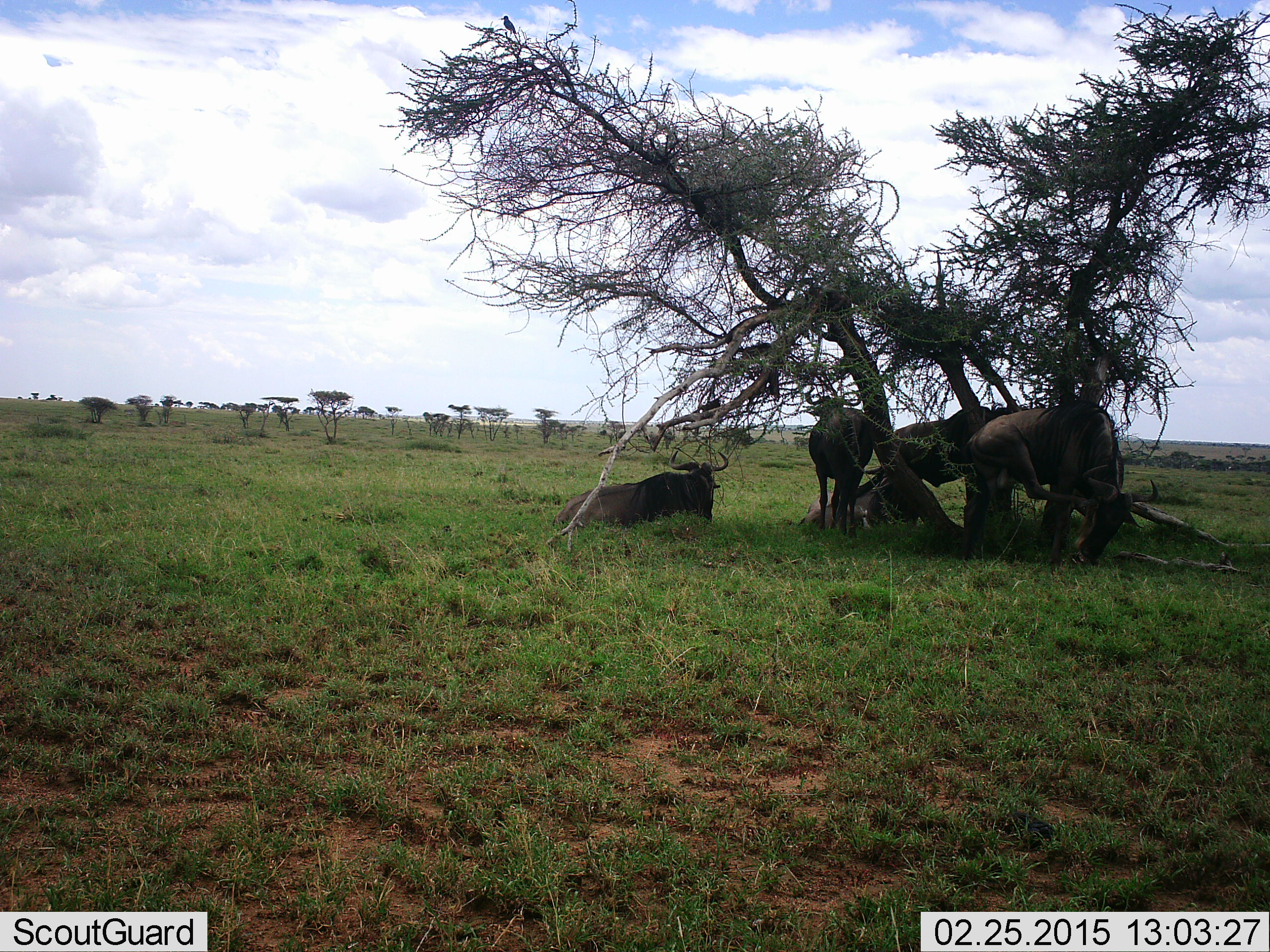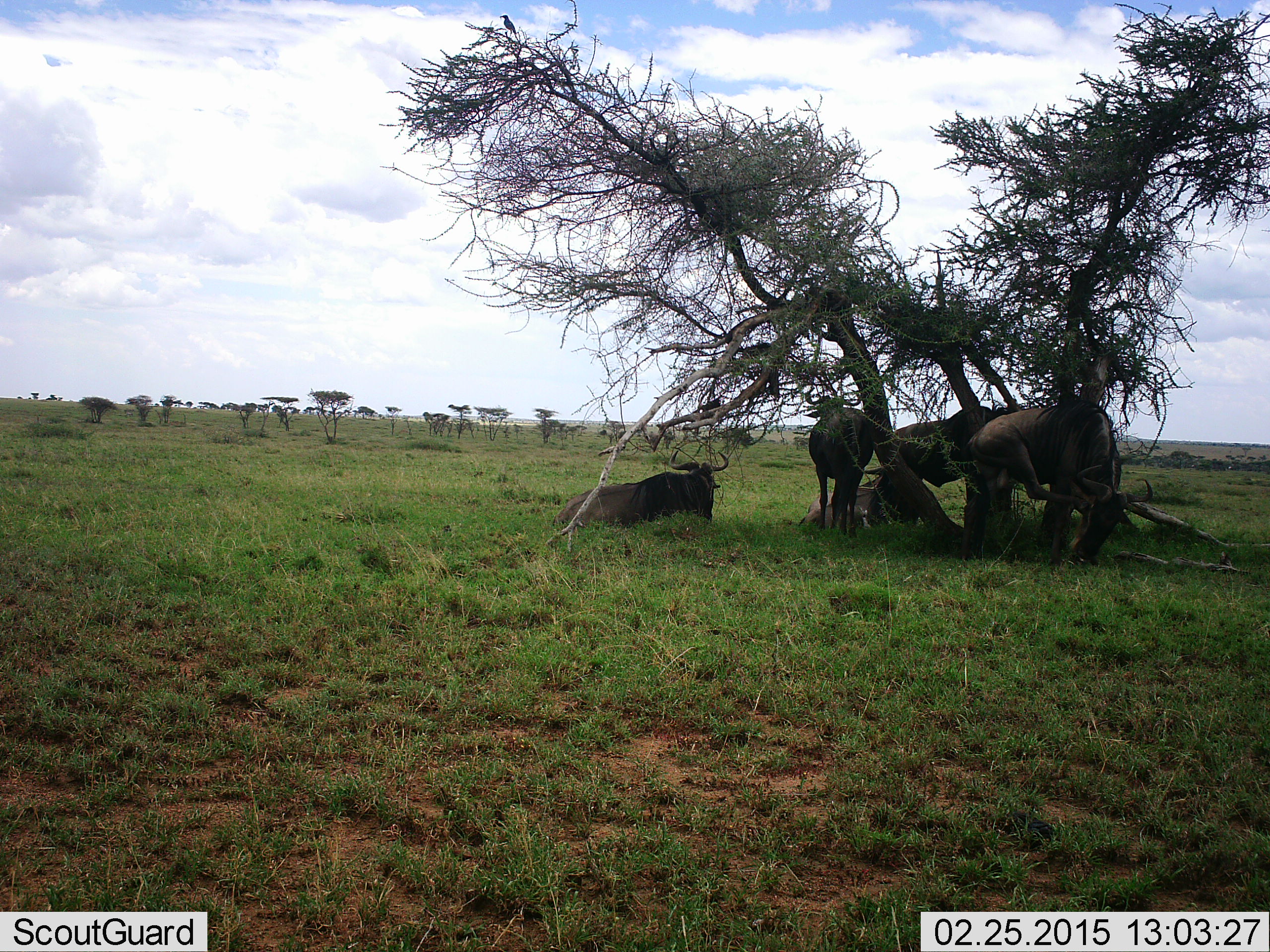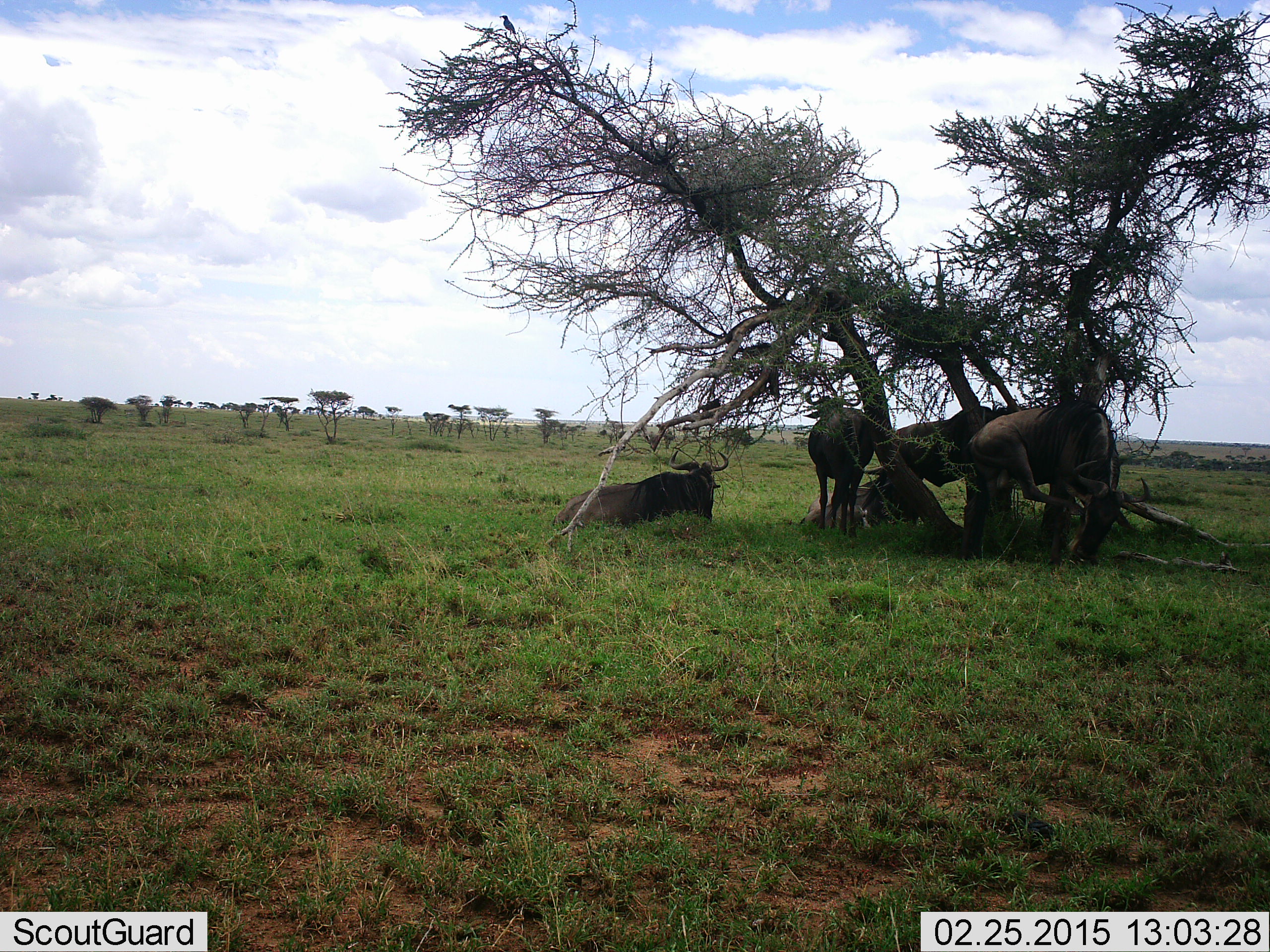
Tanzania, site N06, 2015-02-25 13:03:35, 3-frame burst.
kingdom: Animalia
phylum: Chordata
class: Mammalia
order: Artiodactyla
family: Bovidae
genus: Connochaetes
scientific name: Connochaetes taurinus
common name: blue wildebeest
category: wildebeest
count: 5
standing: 69%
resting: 100%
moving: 0%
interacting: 8%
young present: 0%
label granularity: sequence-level